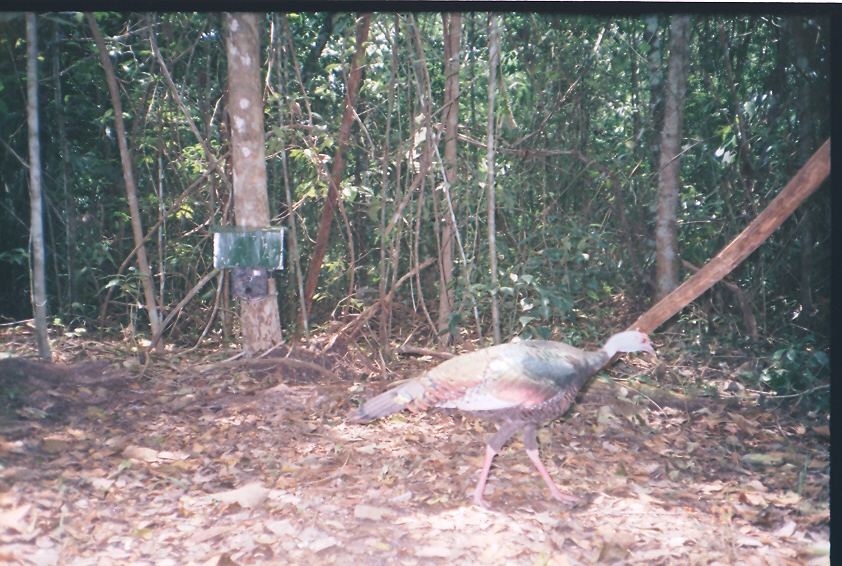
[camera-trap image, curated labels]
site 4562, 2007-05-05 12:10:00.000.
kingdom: Animalia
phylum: Chordata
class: Aves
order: Galliformes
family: Phasianidae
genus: Meleagris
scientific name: Meleagris ocellata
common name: ocellated turkey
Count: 1.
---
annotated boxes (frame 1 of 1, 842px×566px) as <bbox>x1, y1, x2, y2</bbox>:
meleagris ocellata: <bbox>345, 329, 657, 509</bbox>